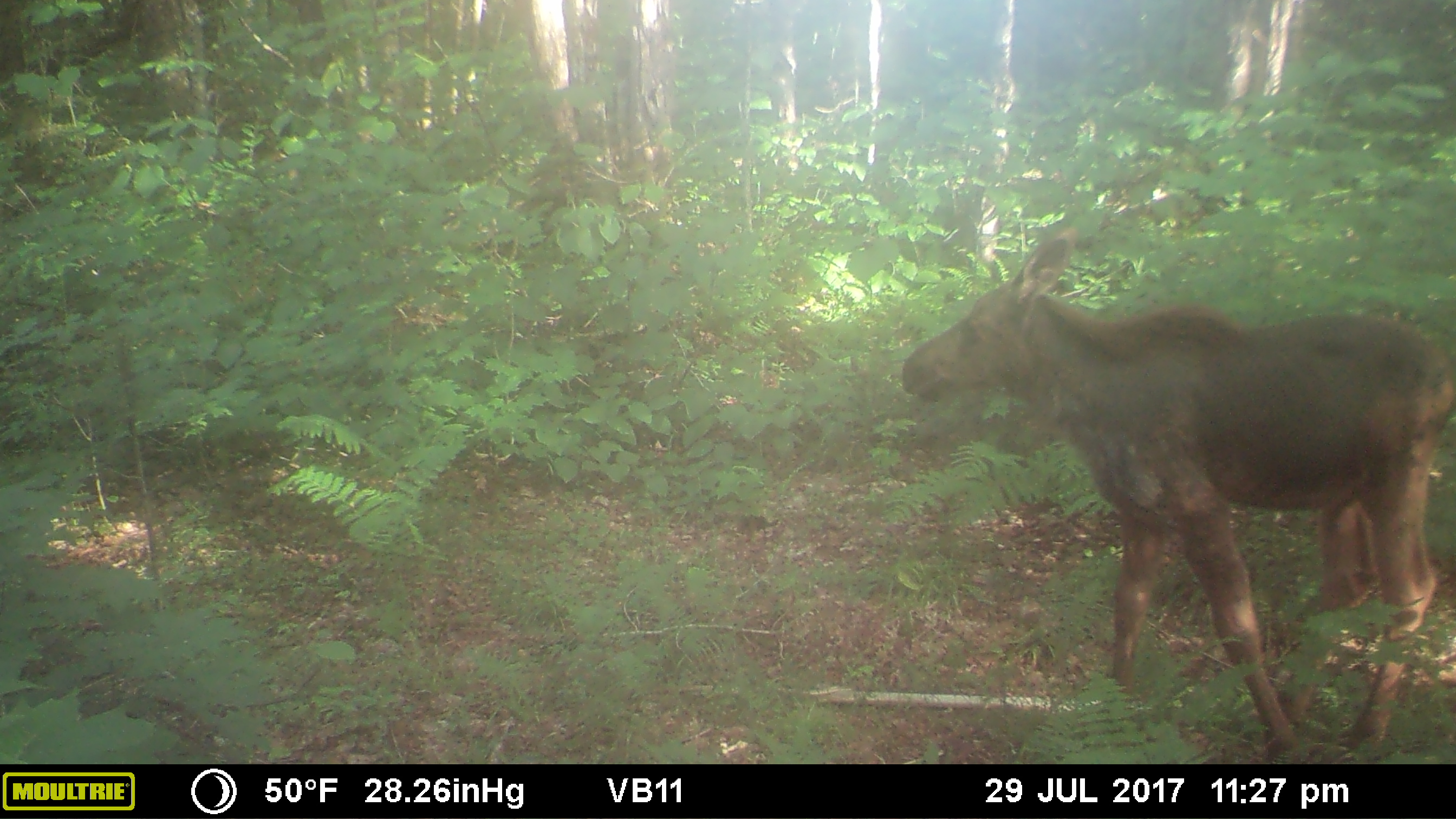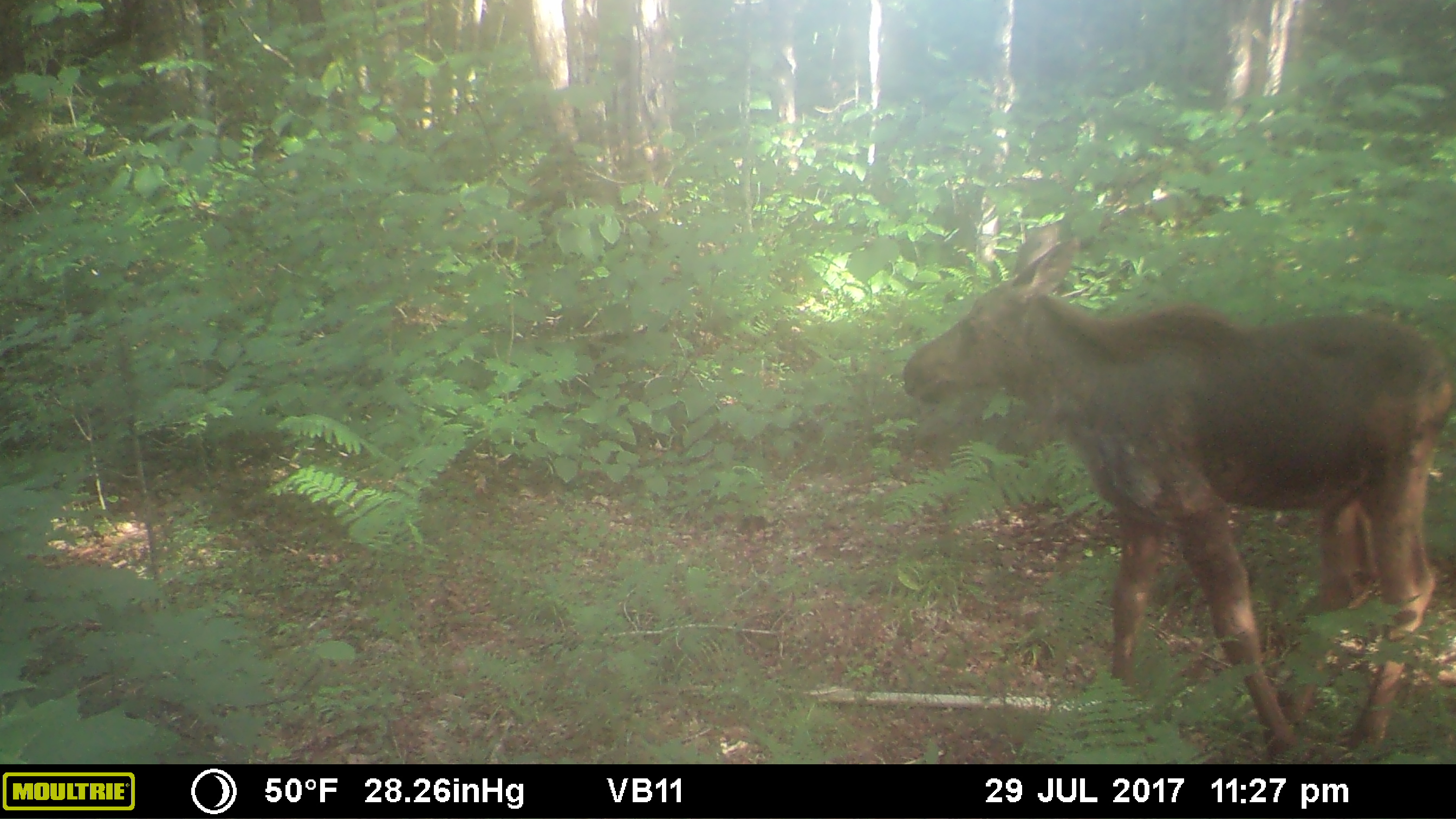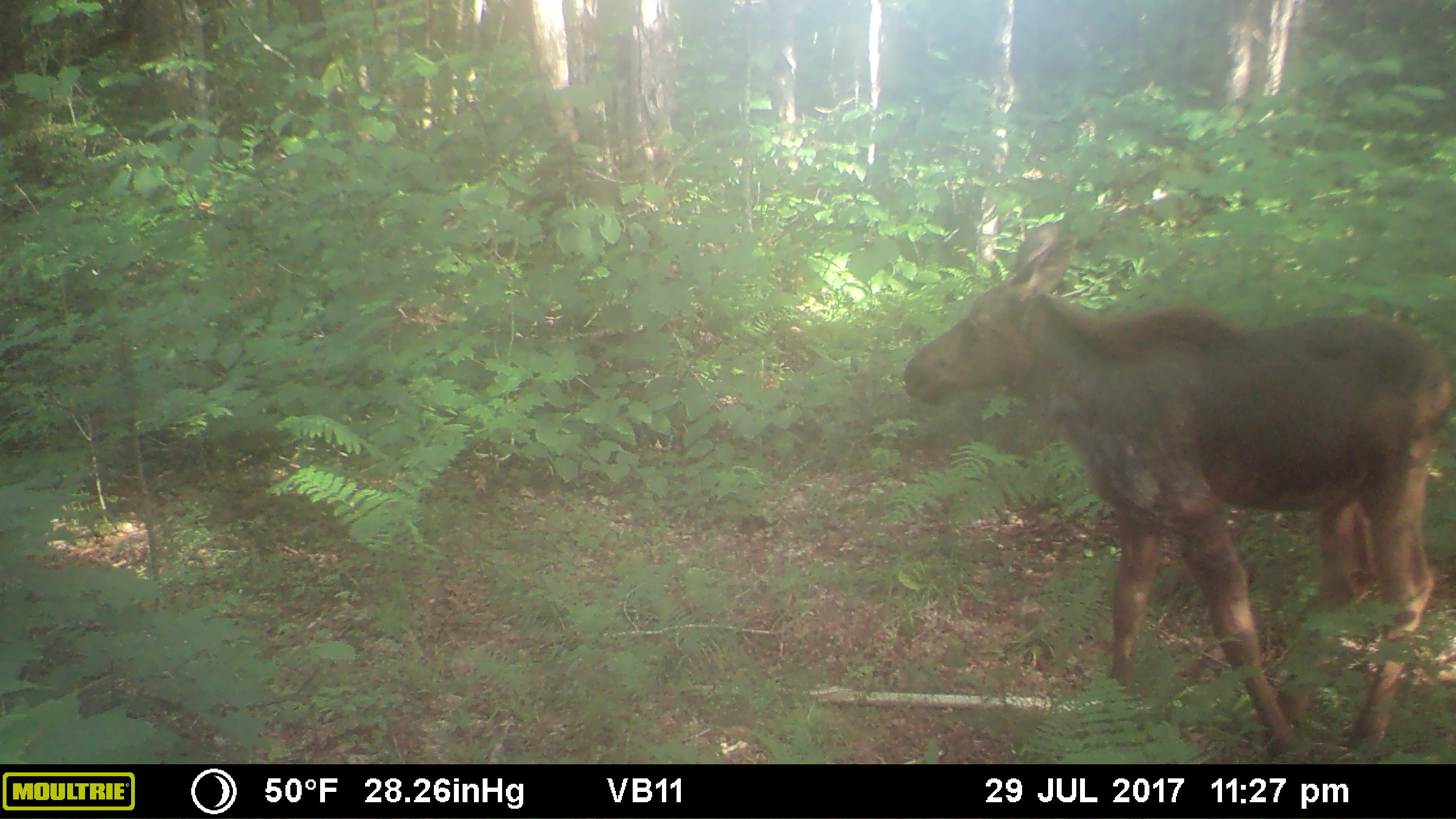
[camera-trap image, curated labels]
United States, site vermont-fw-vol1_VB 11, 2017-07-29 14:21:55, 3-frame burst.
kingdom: Animalia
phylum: Chordata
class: Mammalia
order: Artiodactyla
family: Cervidae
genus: Alces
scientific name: Alces alces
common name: moose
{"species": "moose (Alces alces)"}